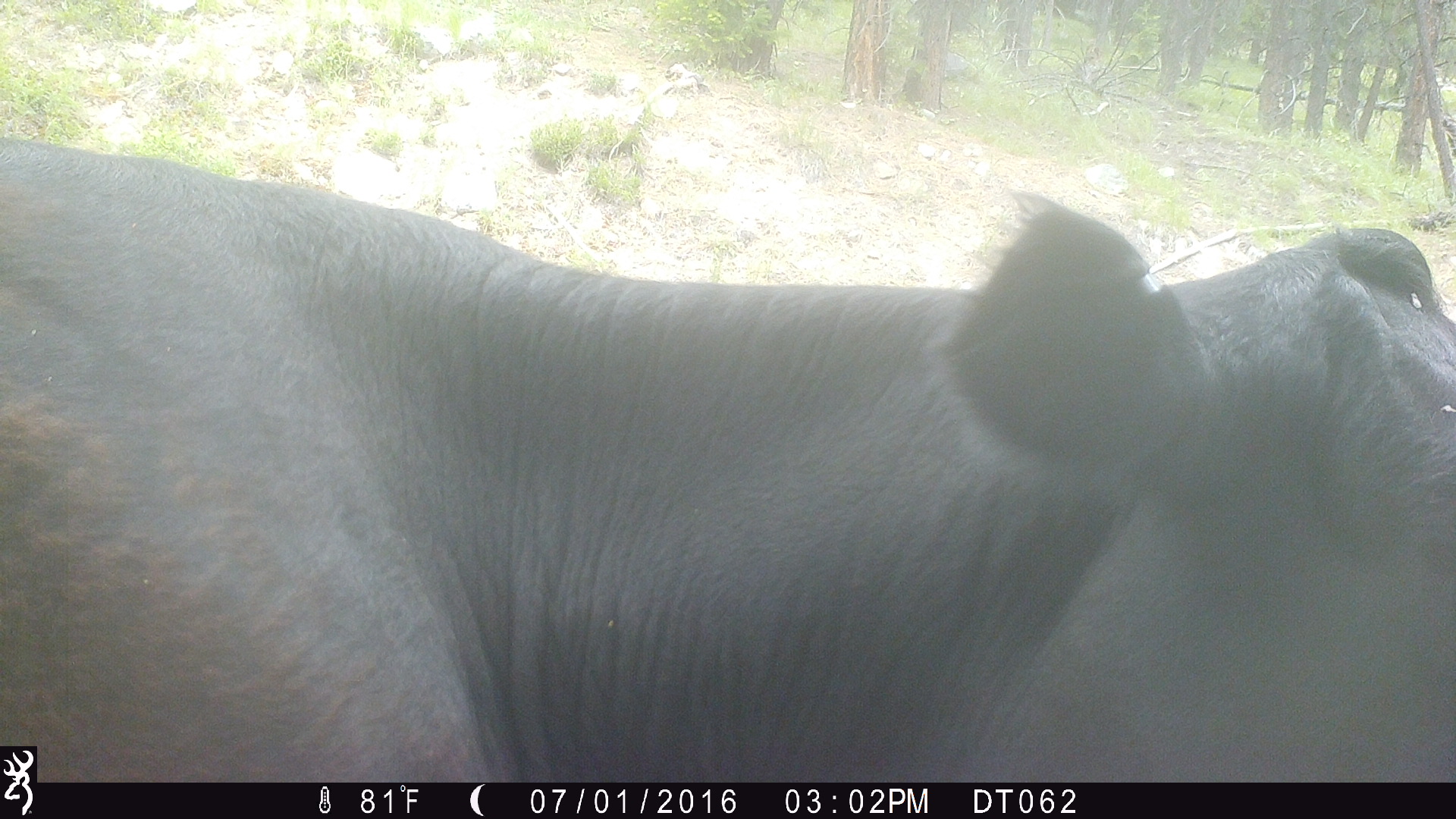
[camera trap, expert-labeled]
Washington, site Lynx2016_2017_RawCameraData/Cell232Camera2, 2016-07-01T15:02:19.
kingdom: Animalia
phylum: Chordata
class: Mammalia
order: Artiodactyla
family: Bovidae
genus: Bos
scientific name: Bos taurus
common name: domestic cattle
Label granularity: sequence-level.